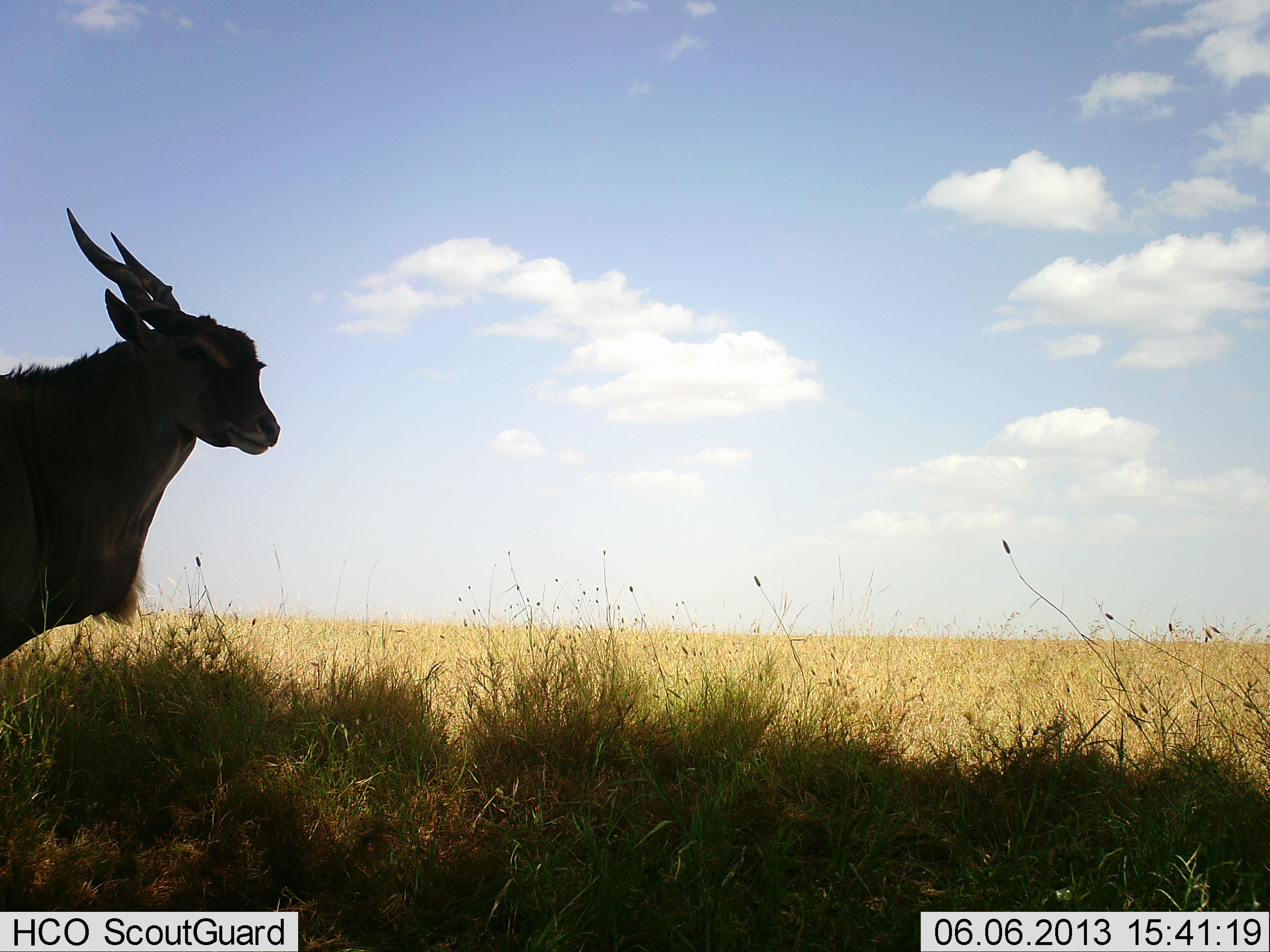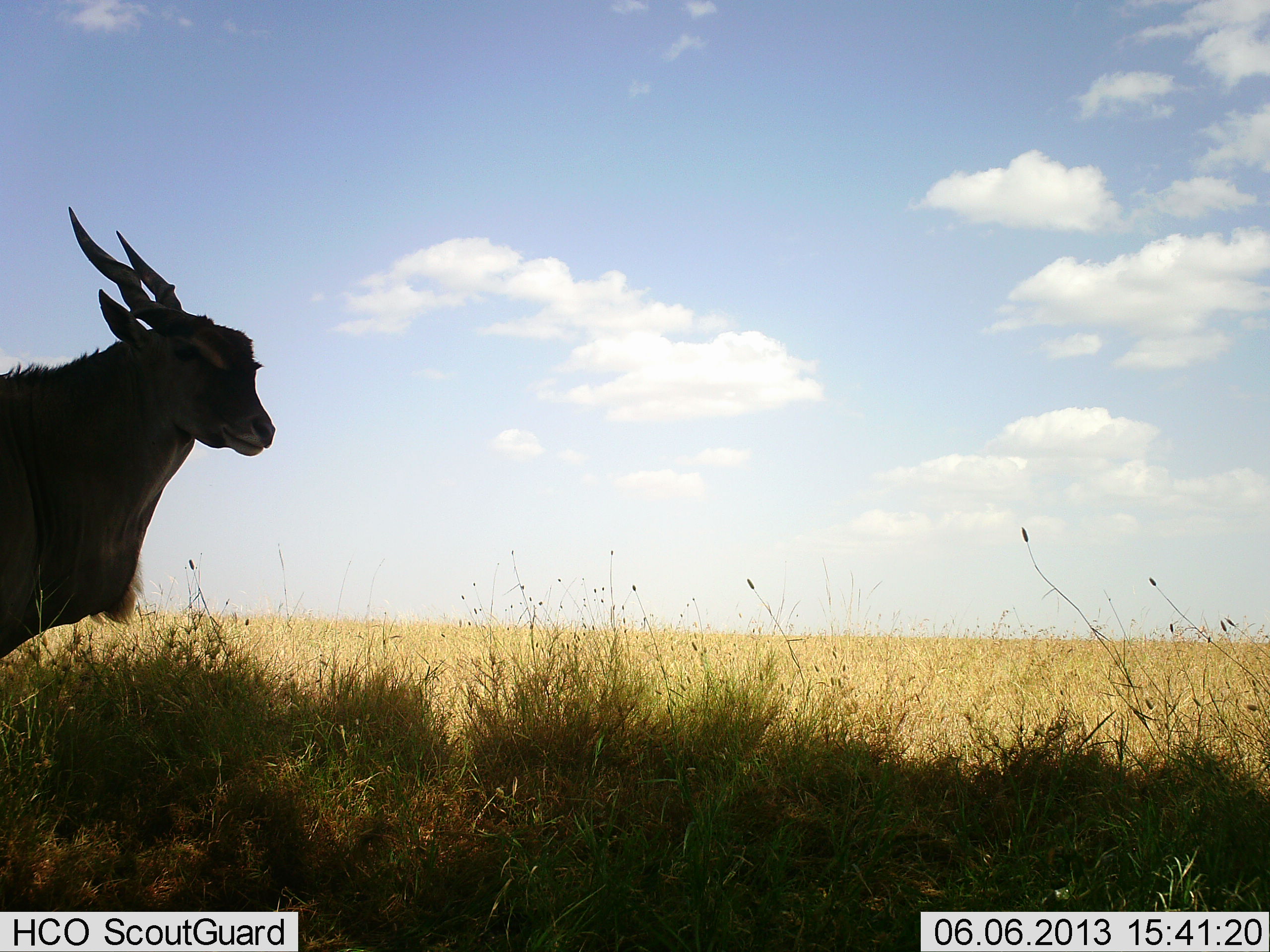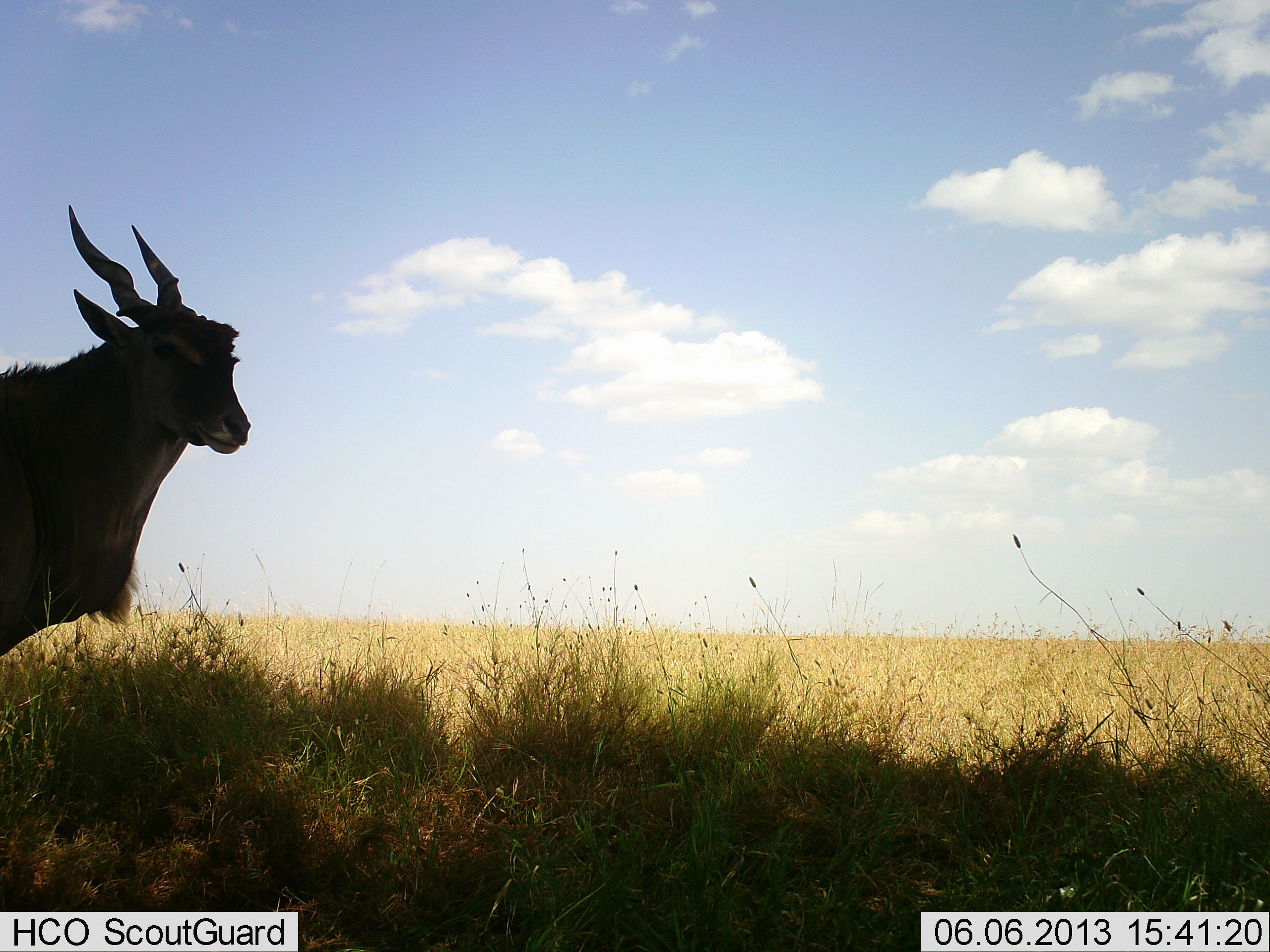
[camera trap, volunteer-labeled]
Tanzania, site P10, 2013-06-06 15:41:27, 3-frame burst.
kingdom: Animalia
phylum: Chordata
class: Mammalia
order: Artiodactyla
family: Bovidae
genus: Tragelaphus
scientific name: Tragelaphus oryx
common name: eland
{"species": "eland (Tragelaphus oryx)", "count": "1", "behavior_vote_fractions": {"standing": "93%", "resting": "7%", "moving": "7%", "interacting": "0%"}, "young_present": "0%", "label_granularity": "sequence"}